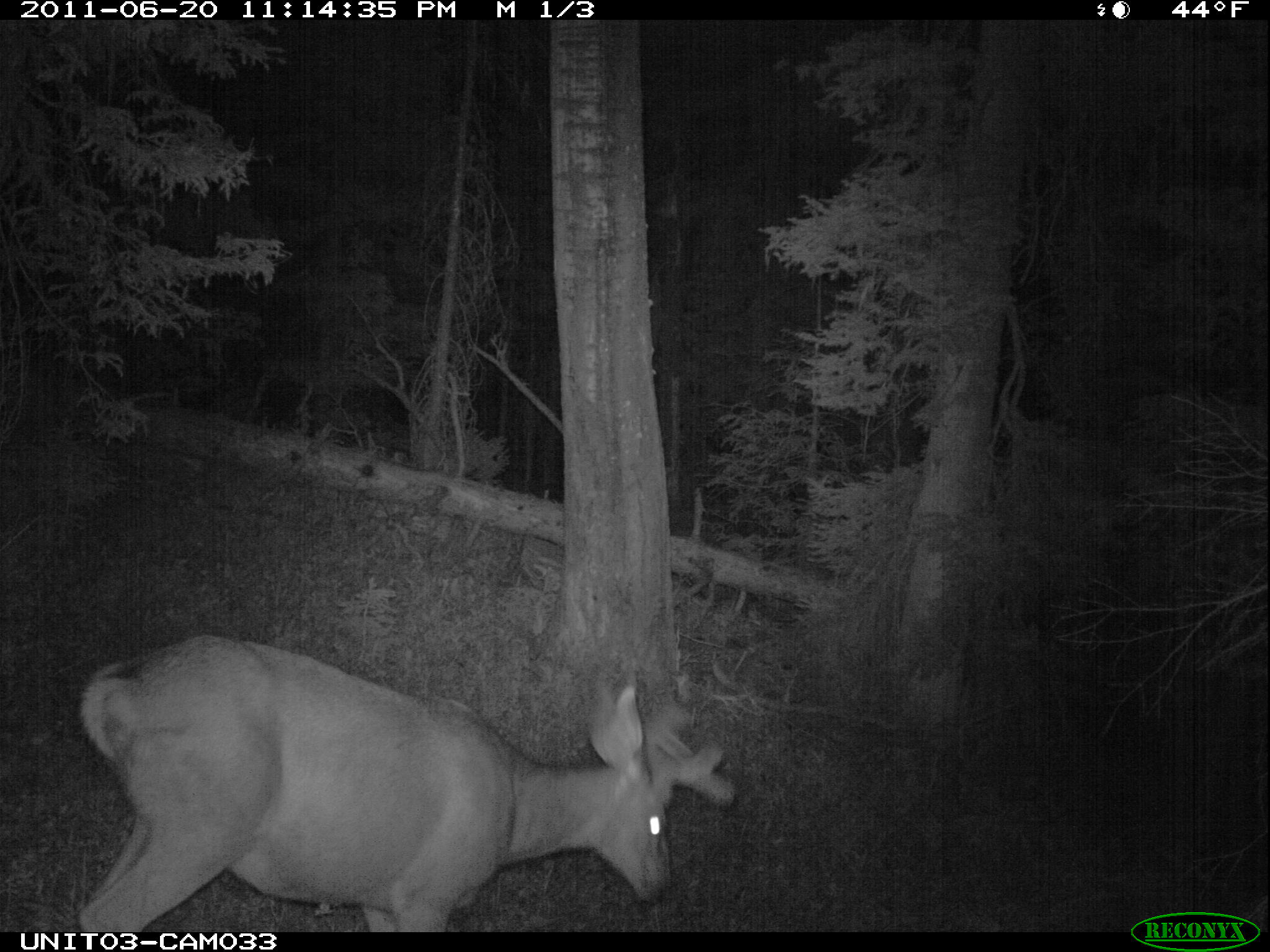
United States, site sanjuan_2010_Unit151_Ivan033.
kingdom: Animalia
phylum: Chordata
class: Mammalia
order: Artiodactyla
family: Cervidae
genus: Odocoileus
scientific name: Odocoileus hemionus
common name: mule deer